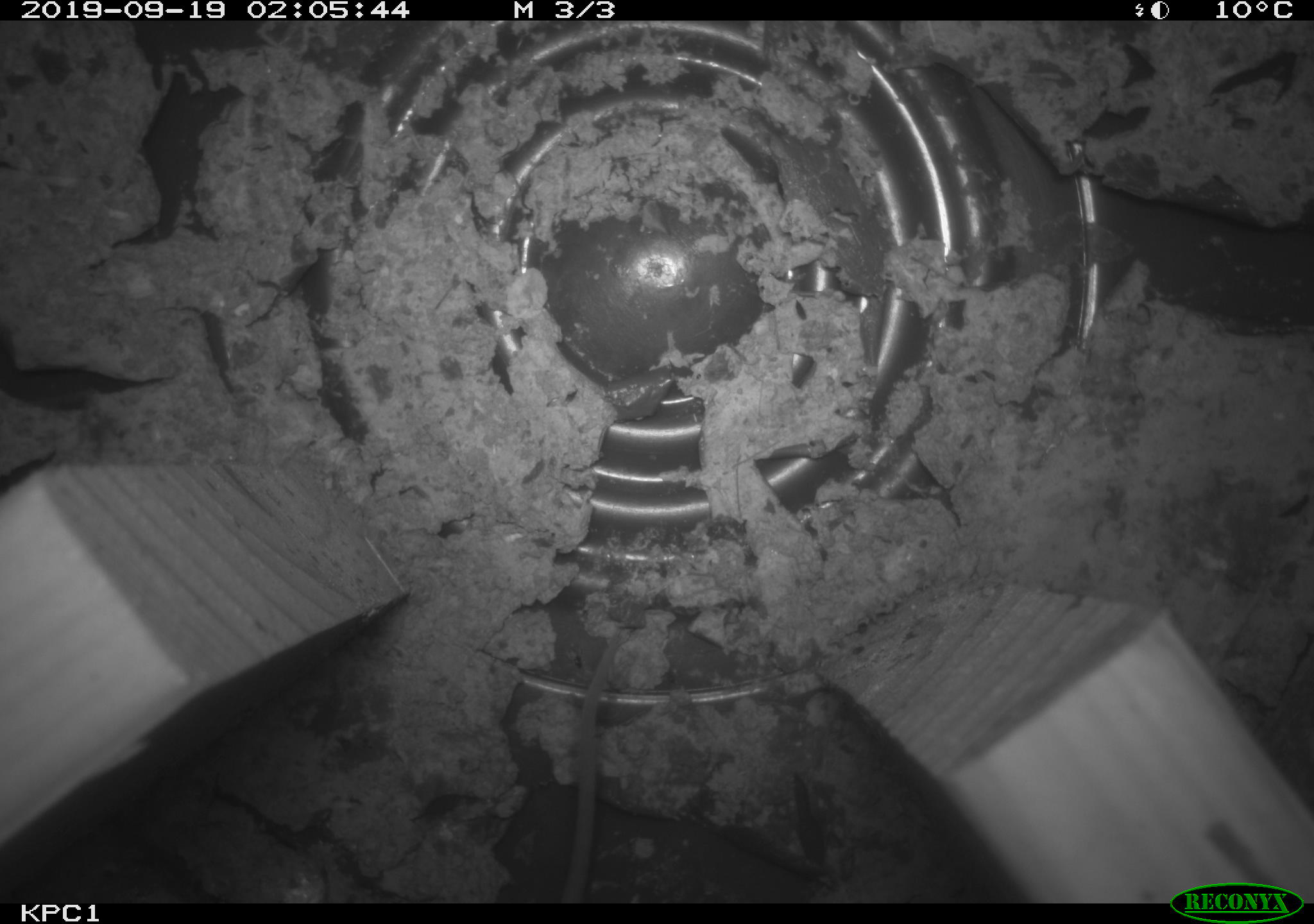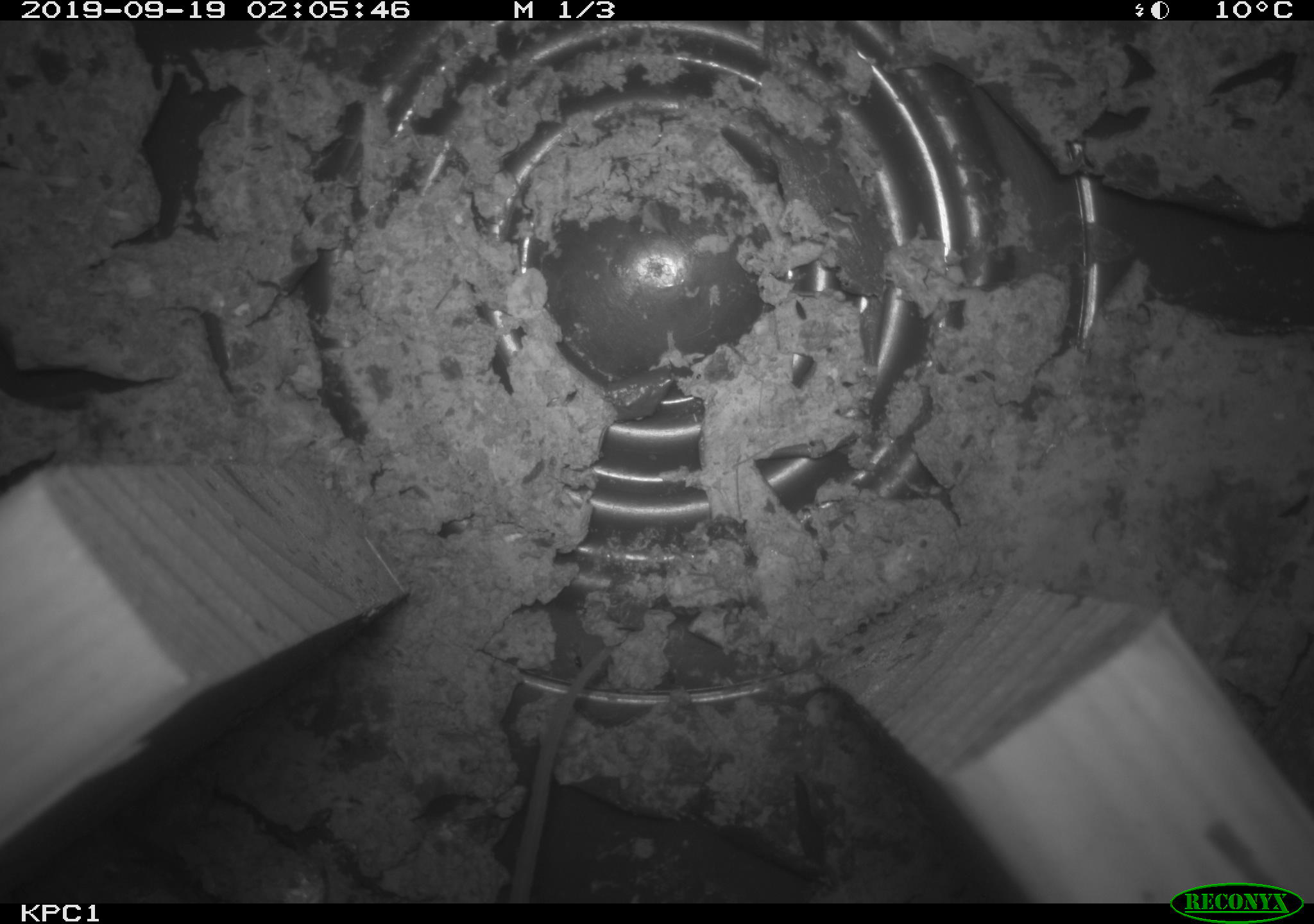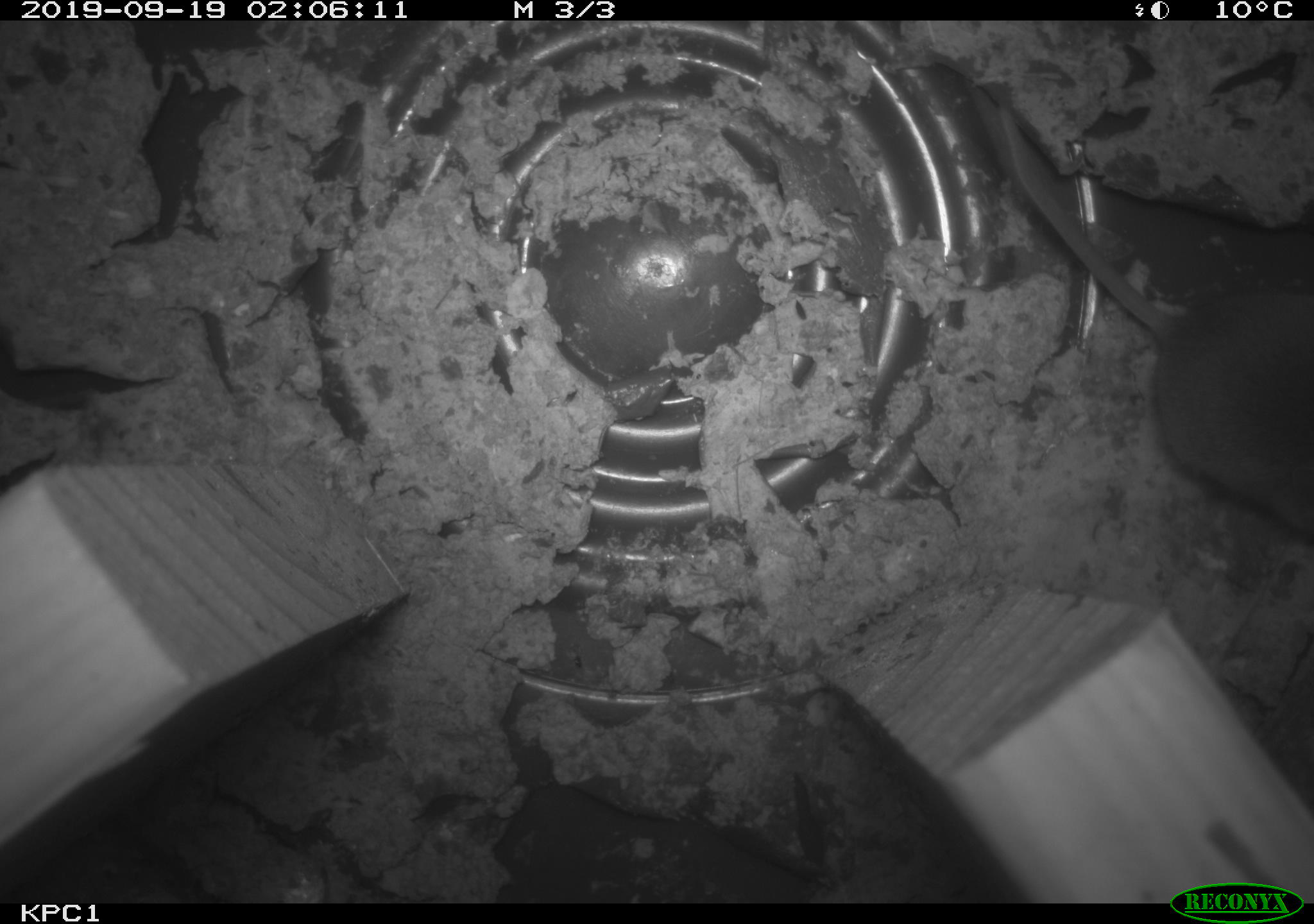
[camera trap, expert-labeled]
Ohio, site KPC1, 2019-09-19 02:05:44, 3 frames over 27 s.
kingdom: Animalia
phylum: Chordata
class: Mammalia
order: Rodentia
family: Cricetidae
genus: Peromyscus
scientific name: Peromyscus leucopus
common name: white-footed mouse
White-footed mouse (Peromyscus leucopus).